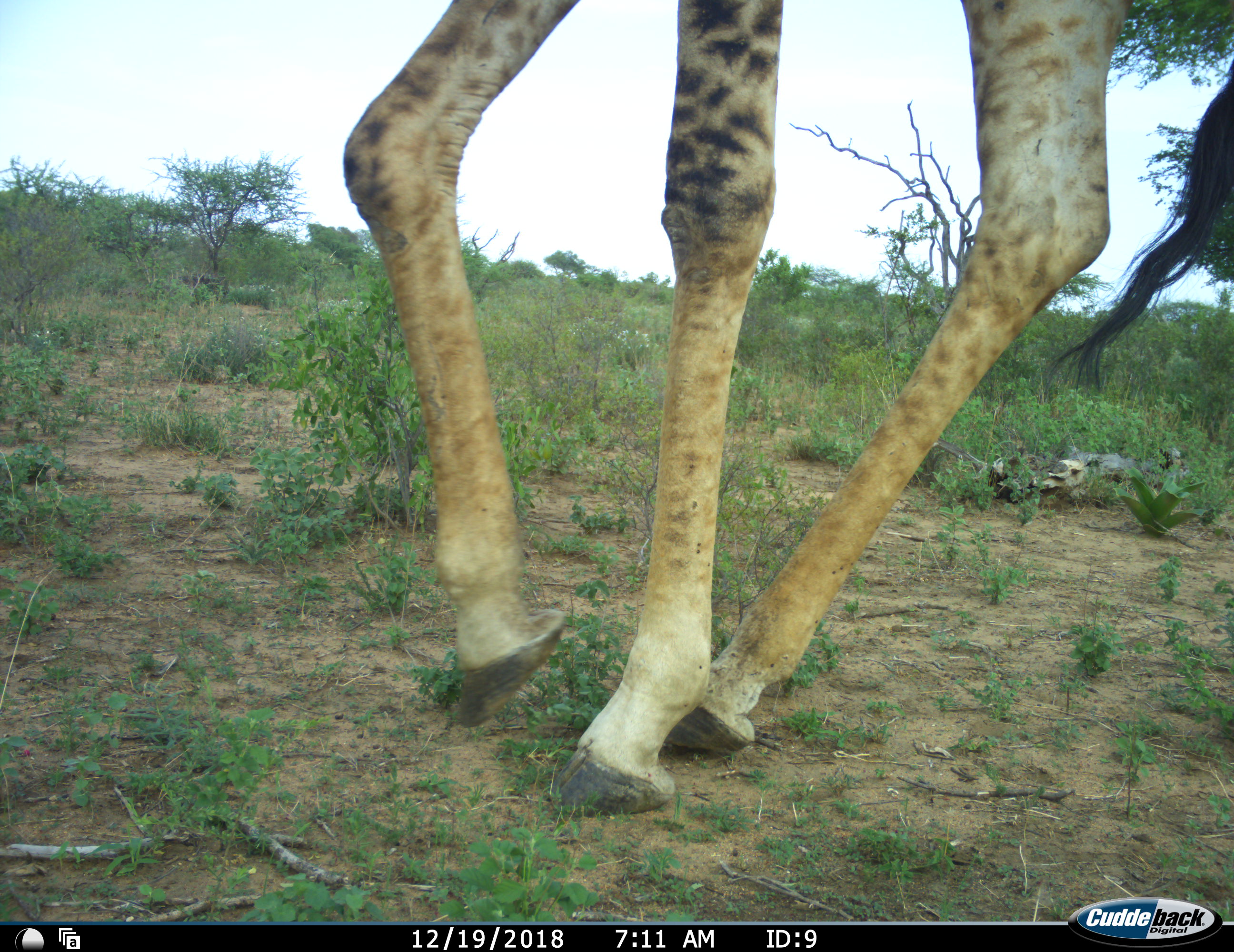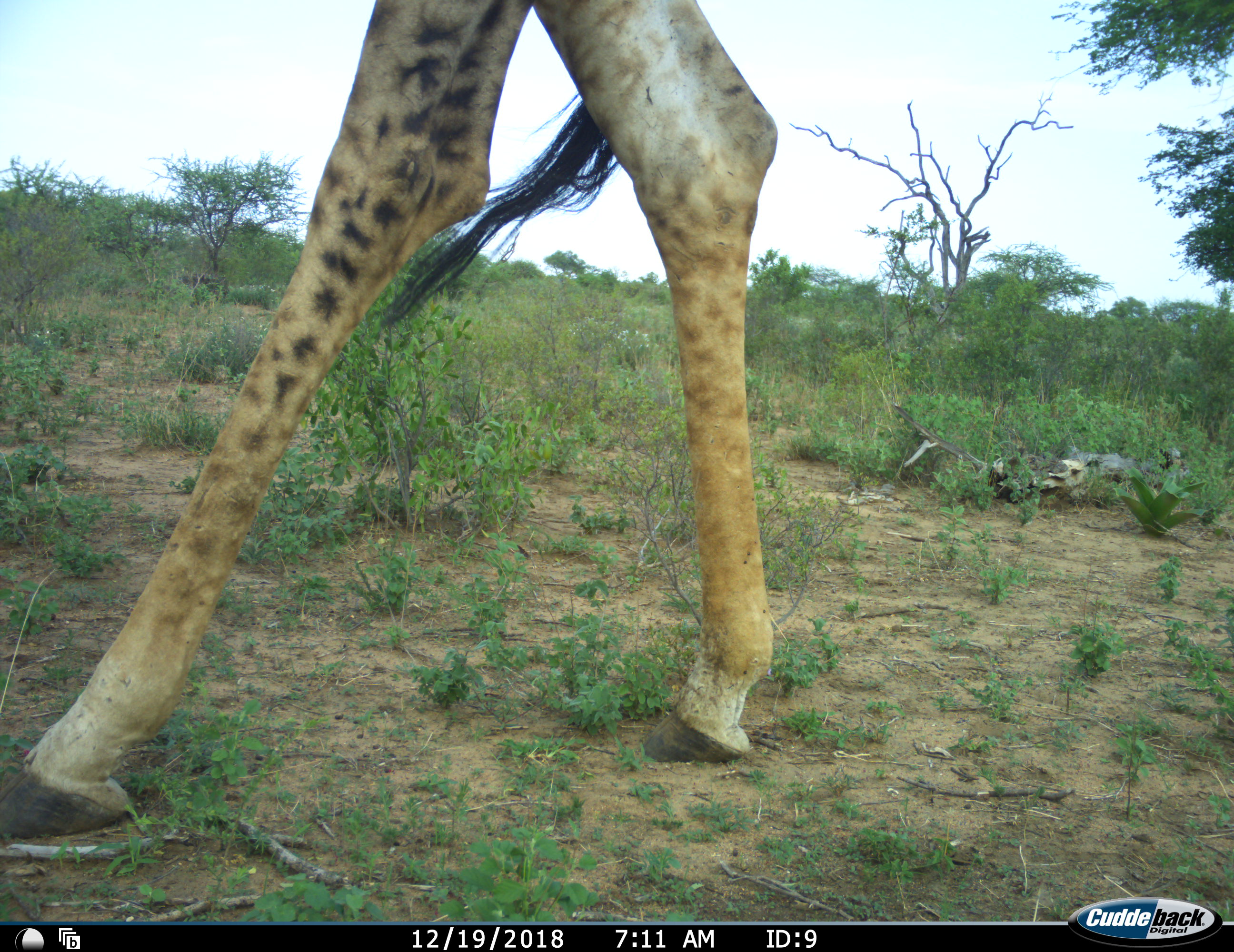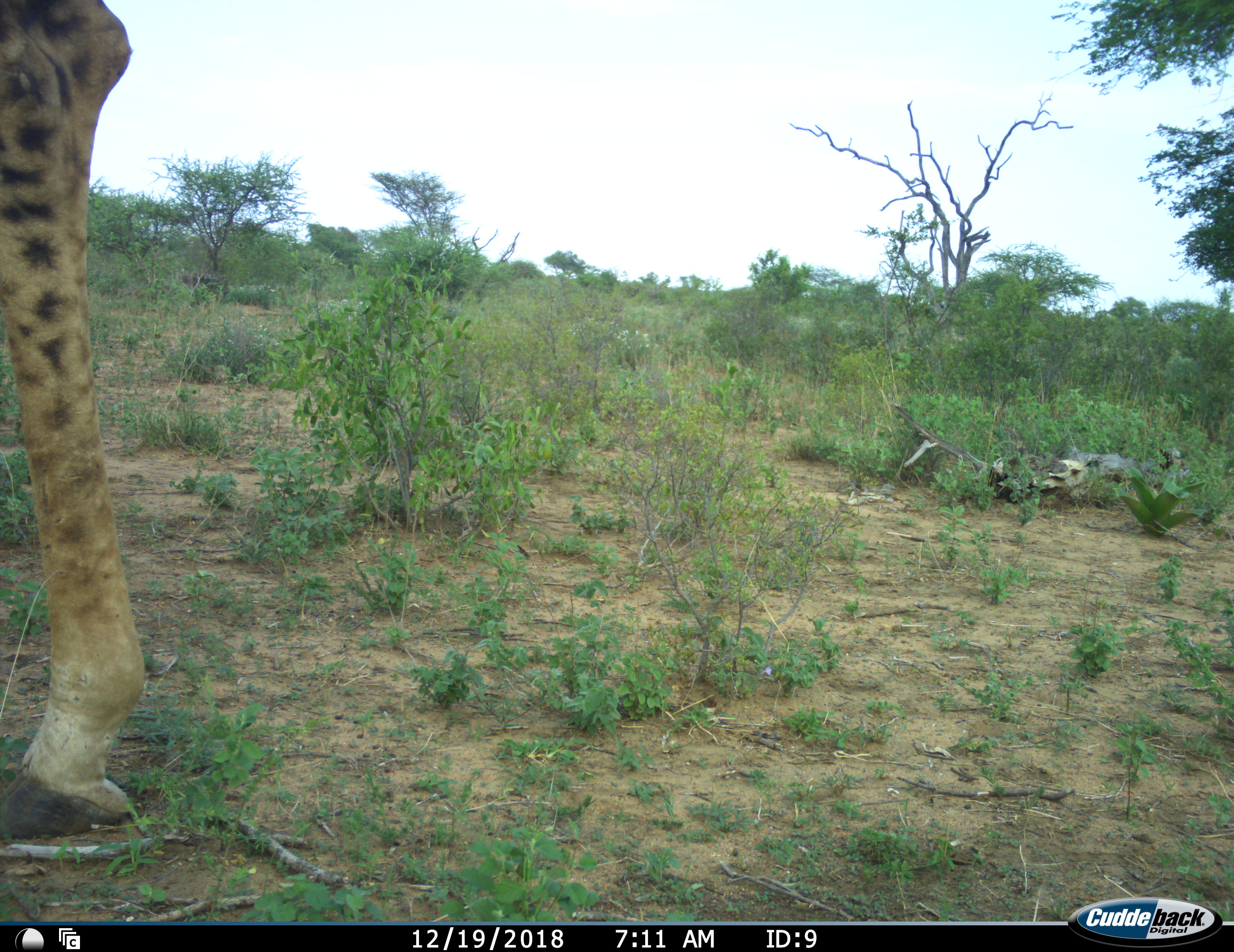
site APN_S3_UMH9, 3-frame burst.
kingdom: Animalia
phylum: Chordata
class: Mammalia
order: Artiodactyla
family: Giraffidae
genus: Giraffa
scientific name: Giraffa camelopardalis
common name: giraffe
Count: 1.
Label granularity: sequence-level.